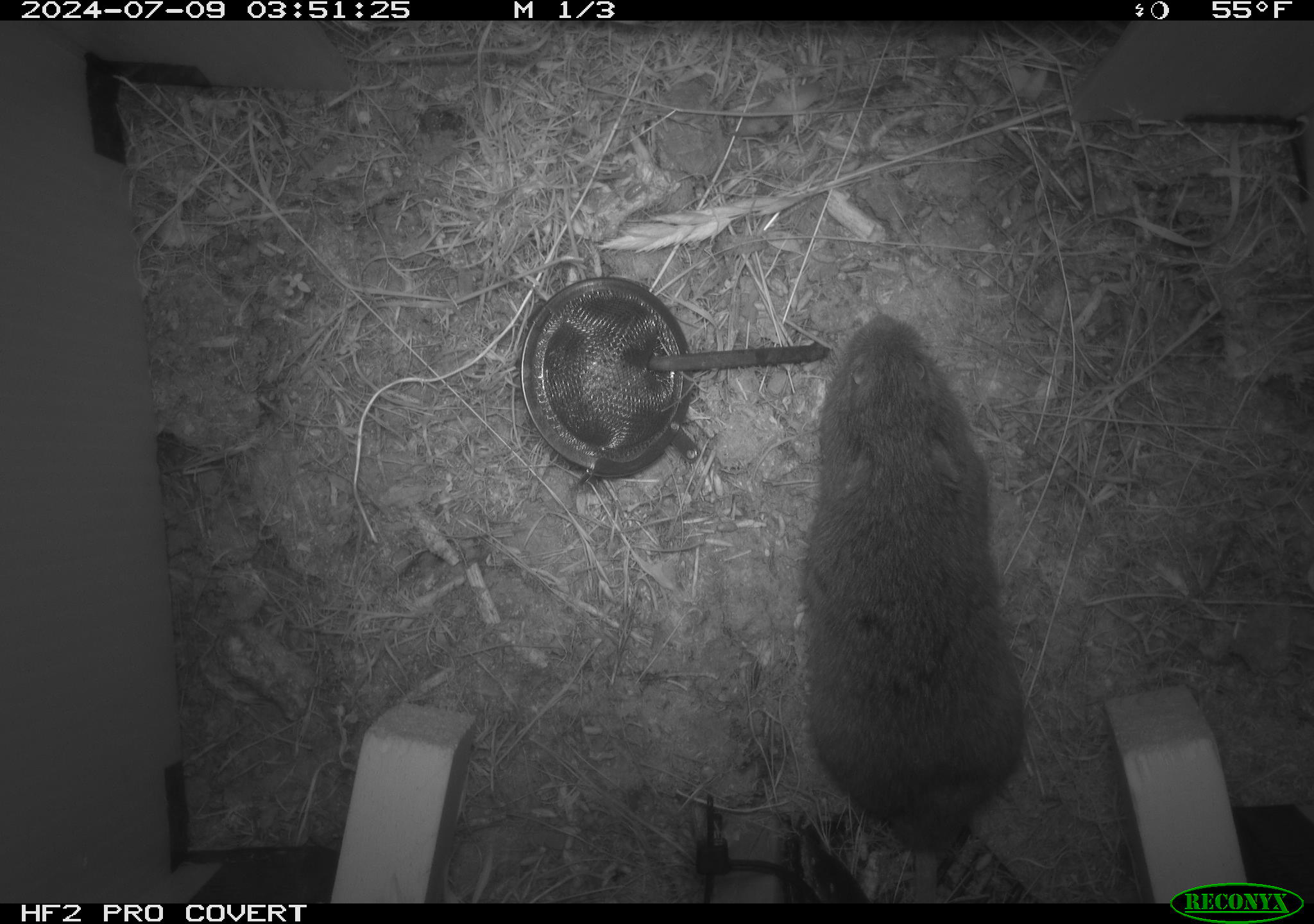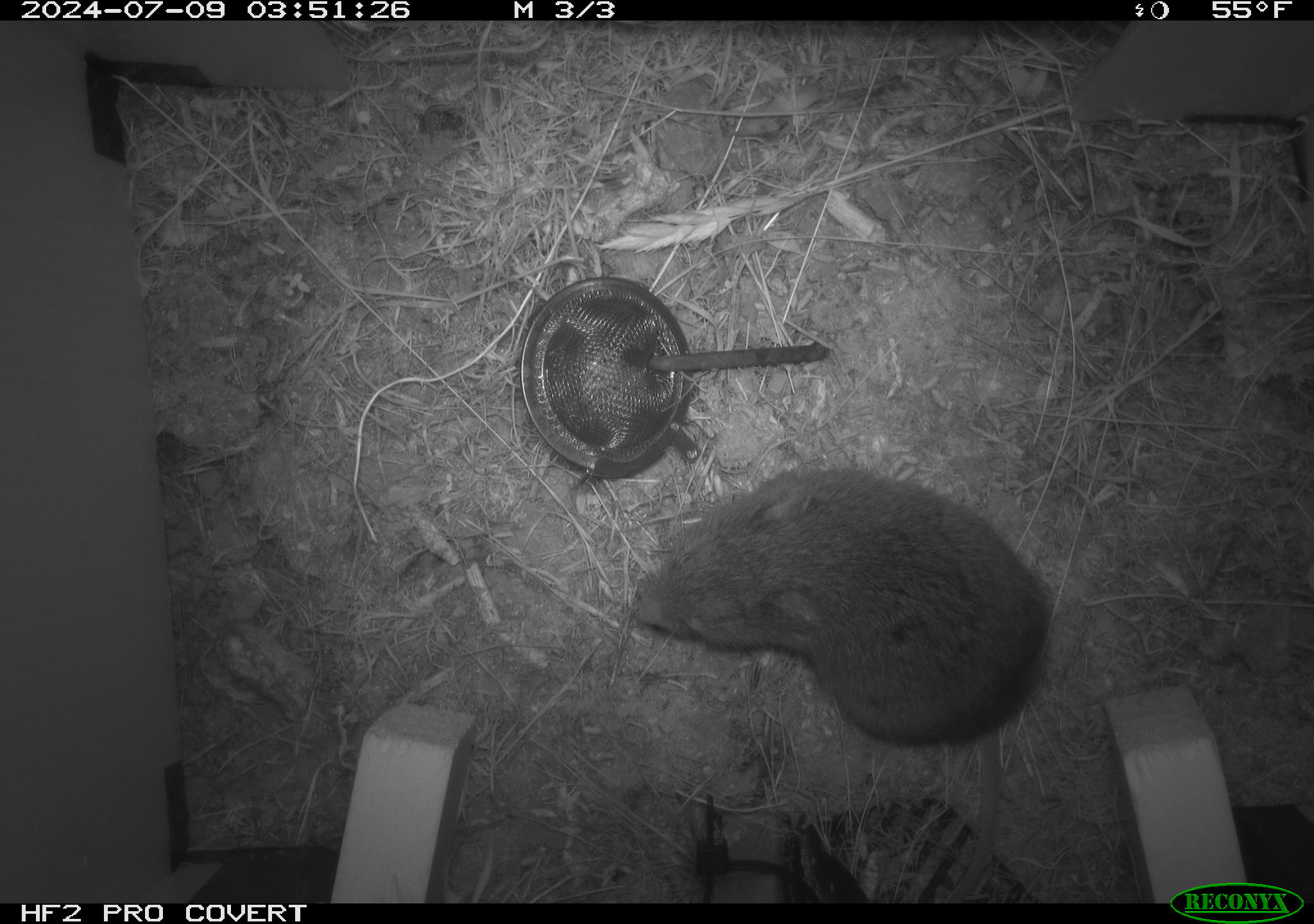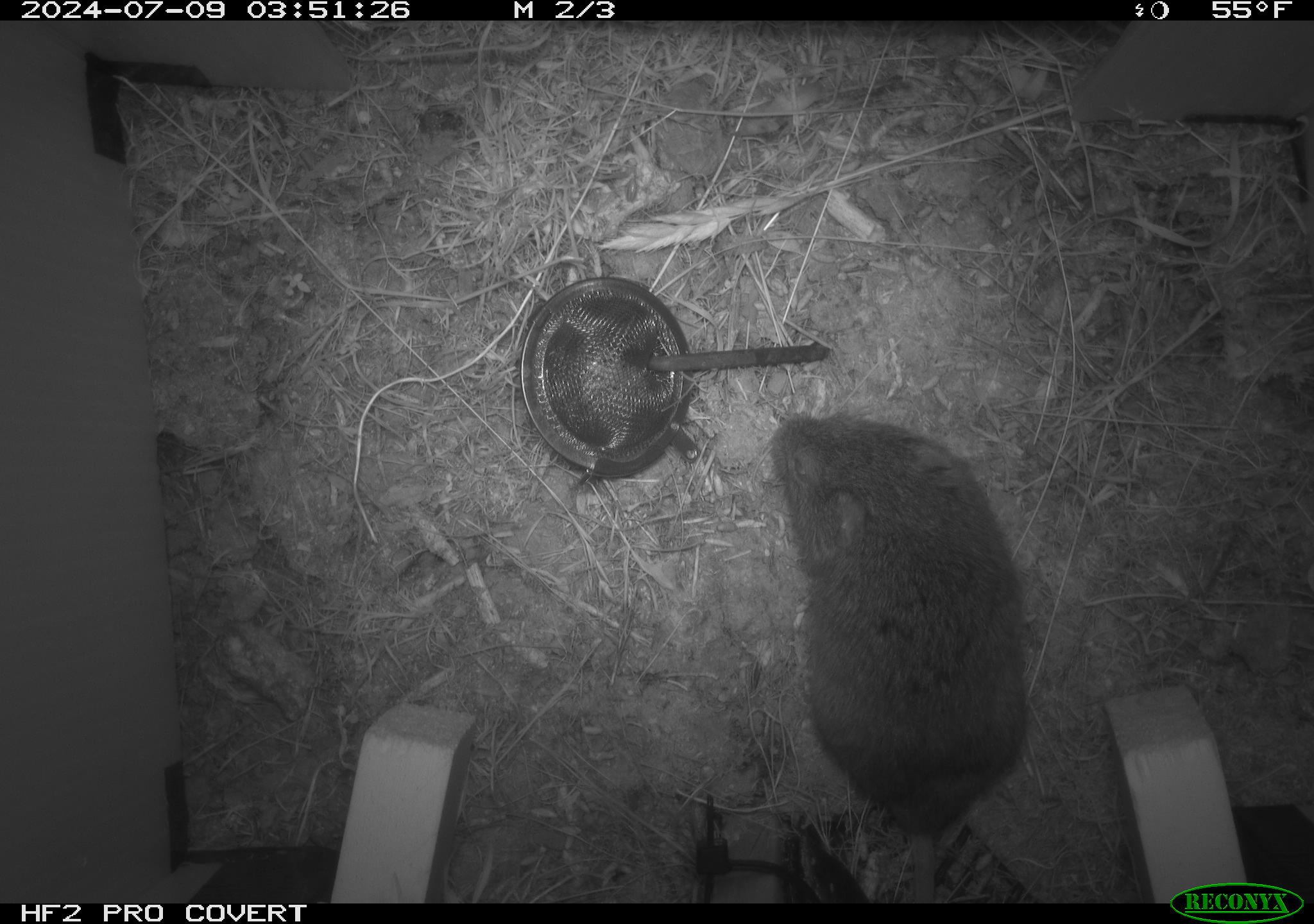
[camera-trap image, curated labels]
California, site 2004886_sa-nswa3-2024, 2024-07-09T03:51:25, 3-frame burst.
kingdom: Animalia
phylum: Chordata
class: Mammalia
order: Rodentia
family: Cricetidae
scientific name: Arvicolinae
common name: voles, lemmings, and muskrats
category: arvicolinae subfamily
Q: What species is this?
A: Arvicolinae subfamily (voles, lemmings, and muskrats) (Arvicolinae).